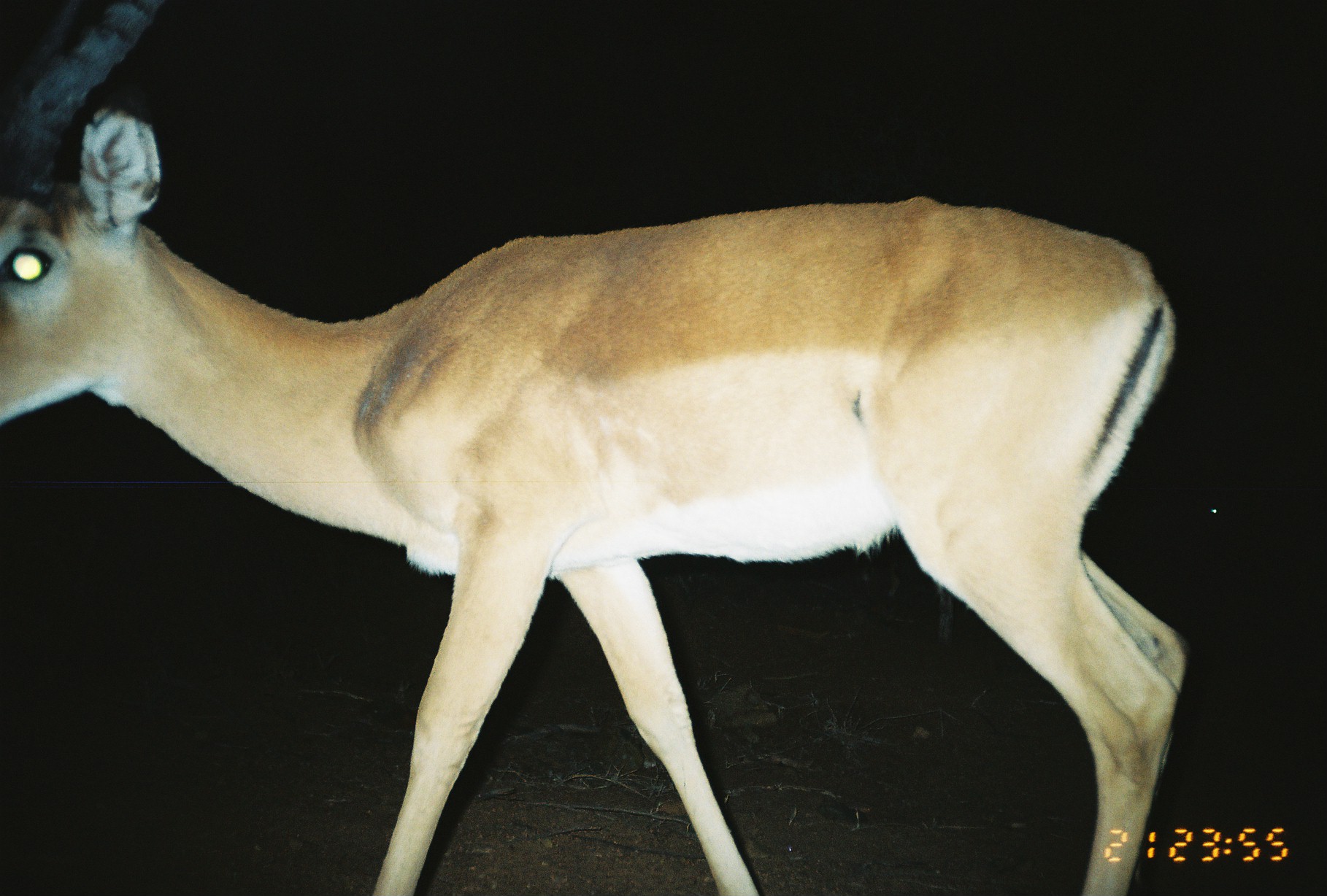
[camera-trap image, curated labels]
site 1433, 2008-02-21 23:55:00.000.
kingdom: Animalia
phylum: Chordata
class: Mammalia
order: Artiodactyla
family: Bovidae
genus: Aepyceros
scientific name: Aepyceros melampus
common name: impala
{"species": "Aepyceros melampus (impala)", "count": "1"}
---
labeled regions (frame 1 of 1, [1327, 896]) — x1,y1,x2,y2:
aepyceros melampus: 0,1,1194,893